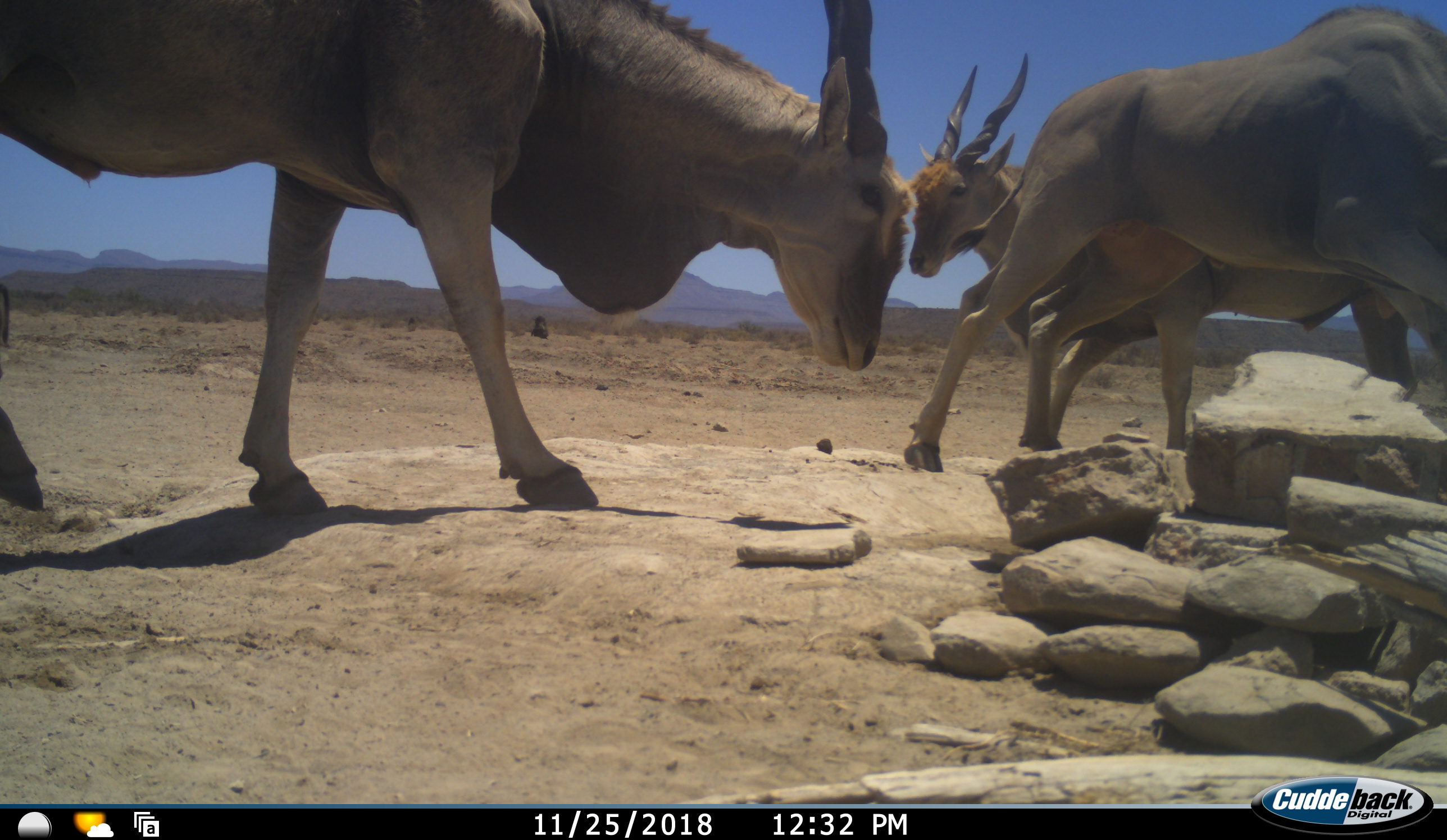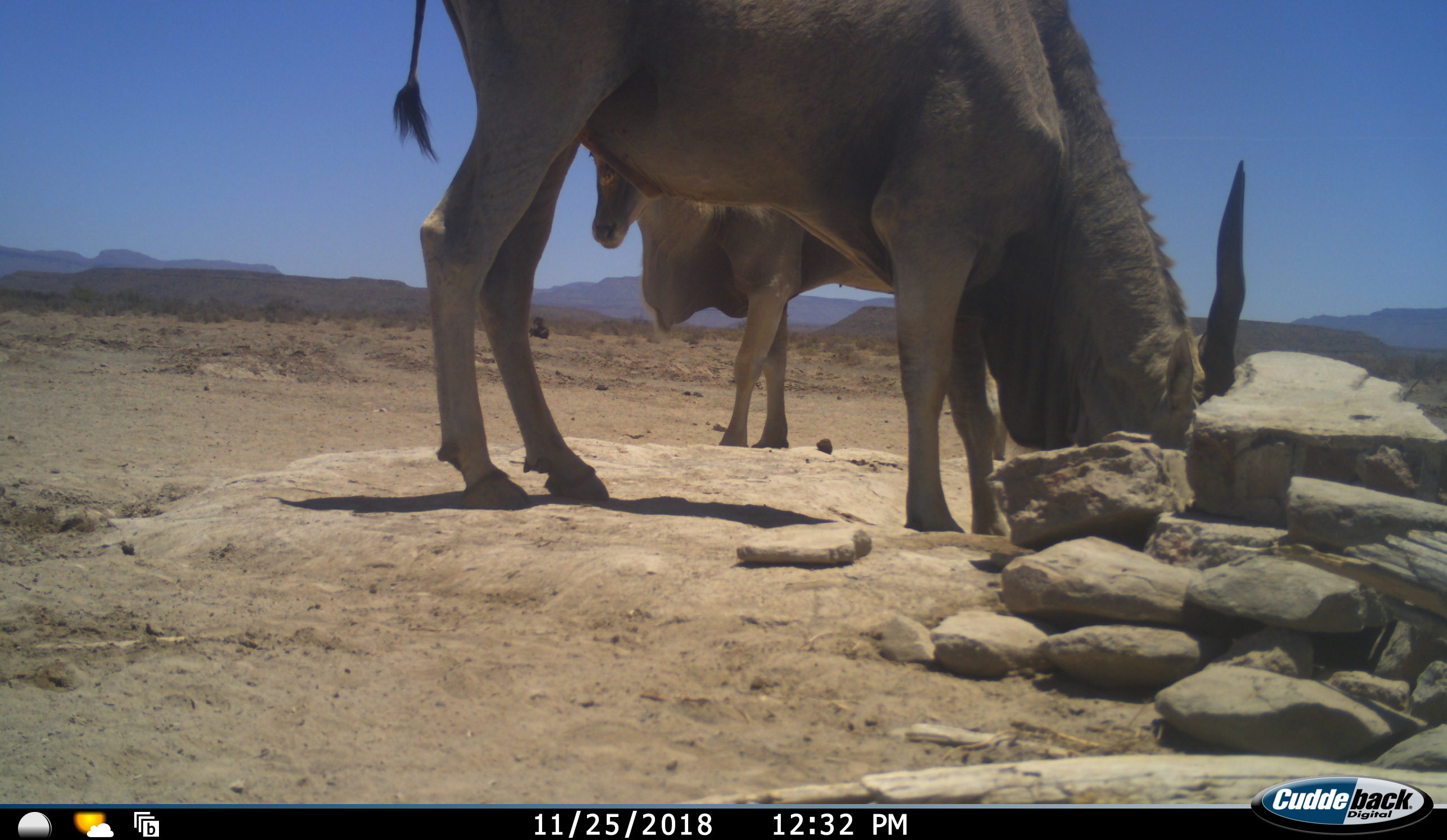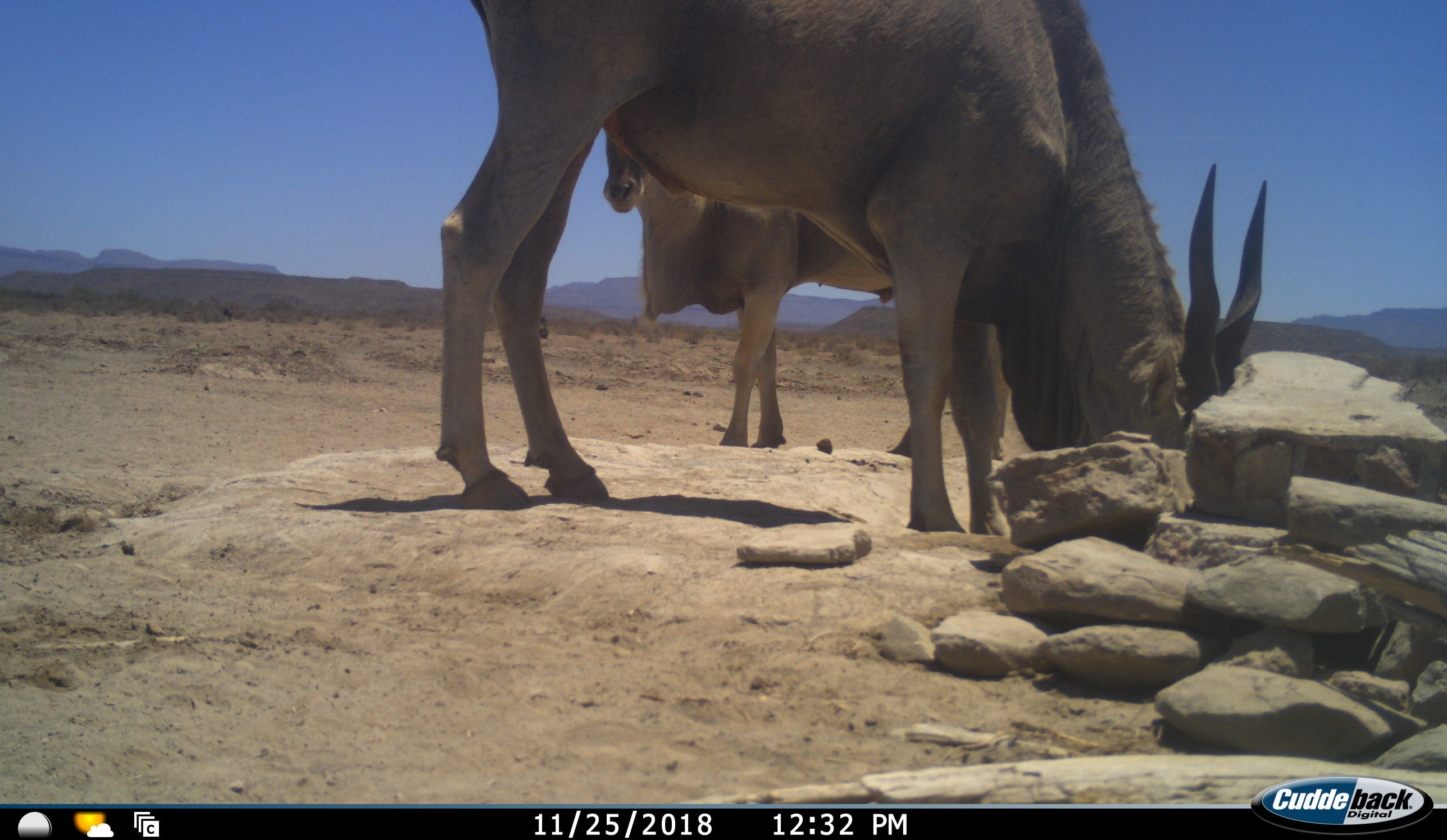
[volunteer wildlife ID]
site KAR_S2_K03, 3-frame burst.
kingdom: Animalia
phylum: Chordata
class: Mammalia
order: Artiodactyla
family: Bovidae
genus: Tragelaphus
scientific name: Tragelaphus oryx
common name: eland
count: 3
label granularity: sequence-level